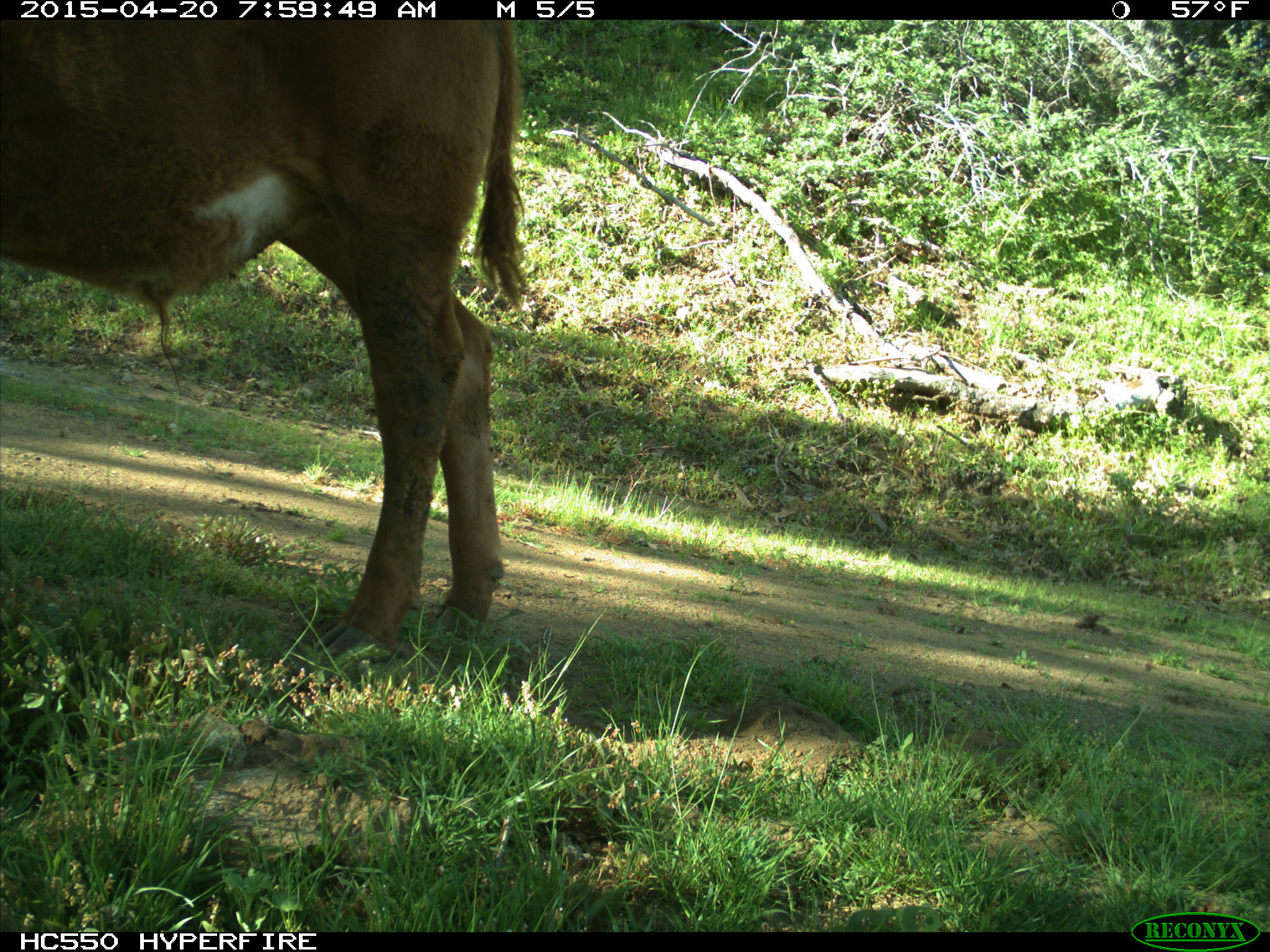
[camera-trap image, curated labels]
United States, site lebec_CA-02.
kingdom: Animalia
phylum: Chordata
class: Mammalia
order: Artiodactyla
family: Bovidae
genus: Bos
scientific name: Bos taurus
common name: domestic cow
Bos taurus (domestic cow).